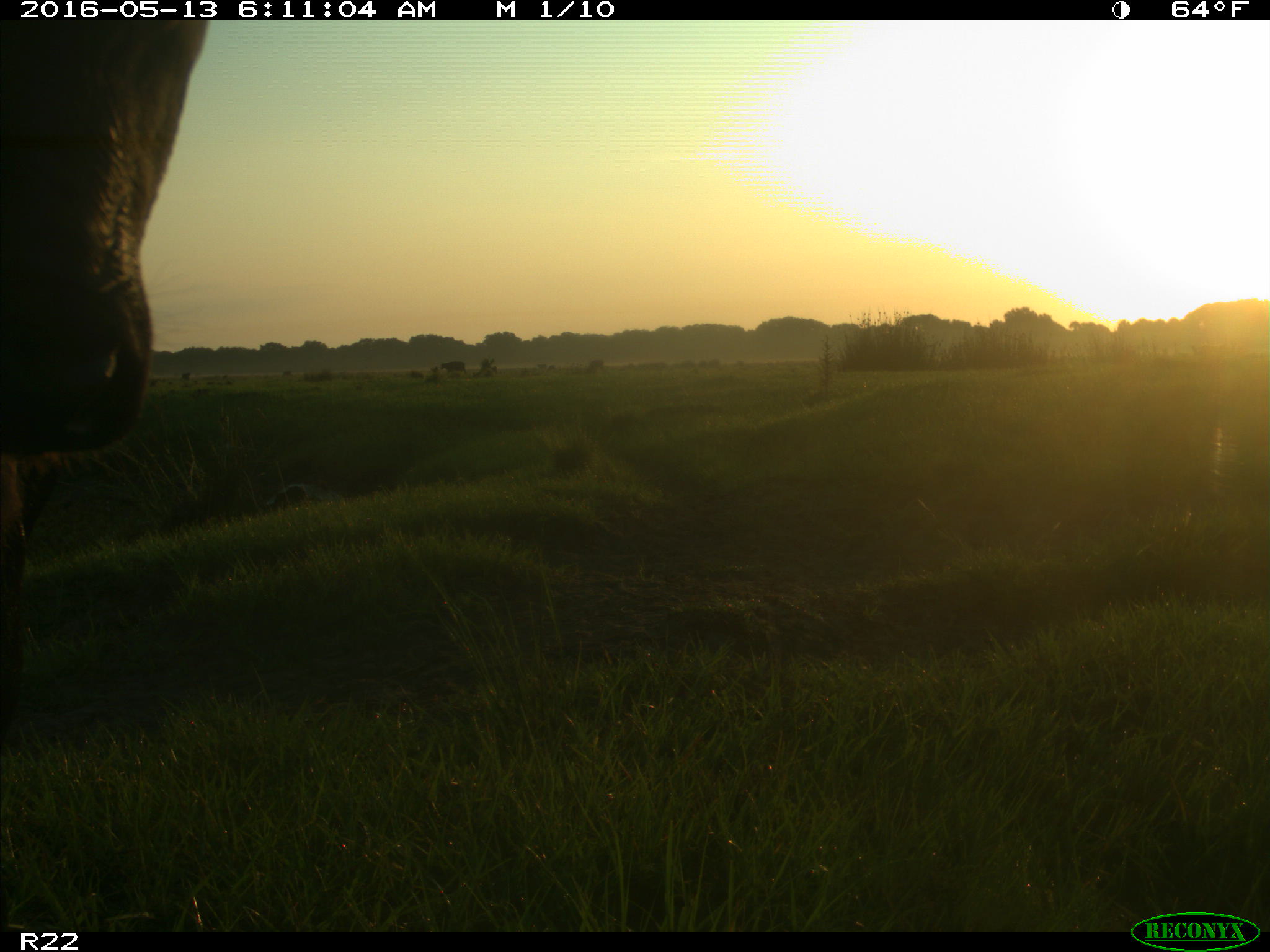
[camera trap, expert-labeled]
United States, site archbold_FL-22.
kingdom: Animalia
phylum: Chordata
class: Mammalia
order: Artiodactyla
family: Bovidae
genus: Bos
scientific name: Bos taurus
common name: domestic cow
Bos taurus (domestic cow).